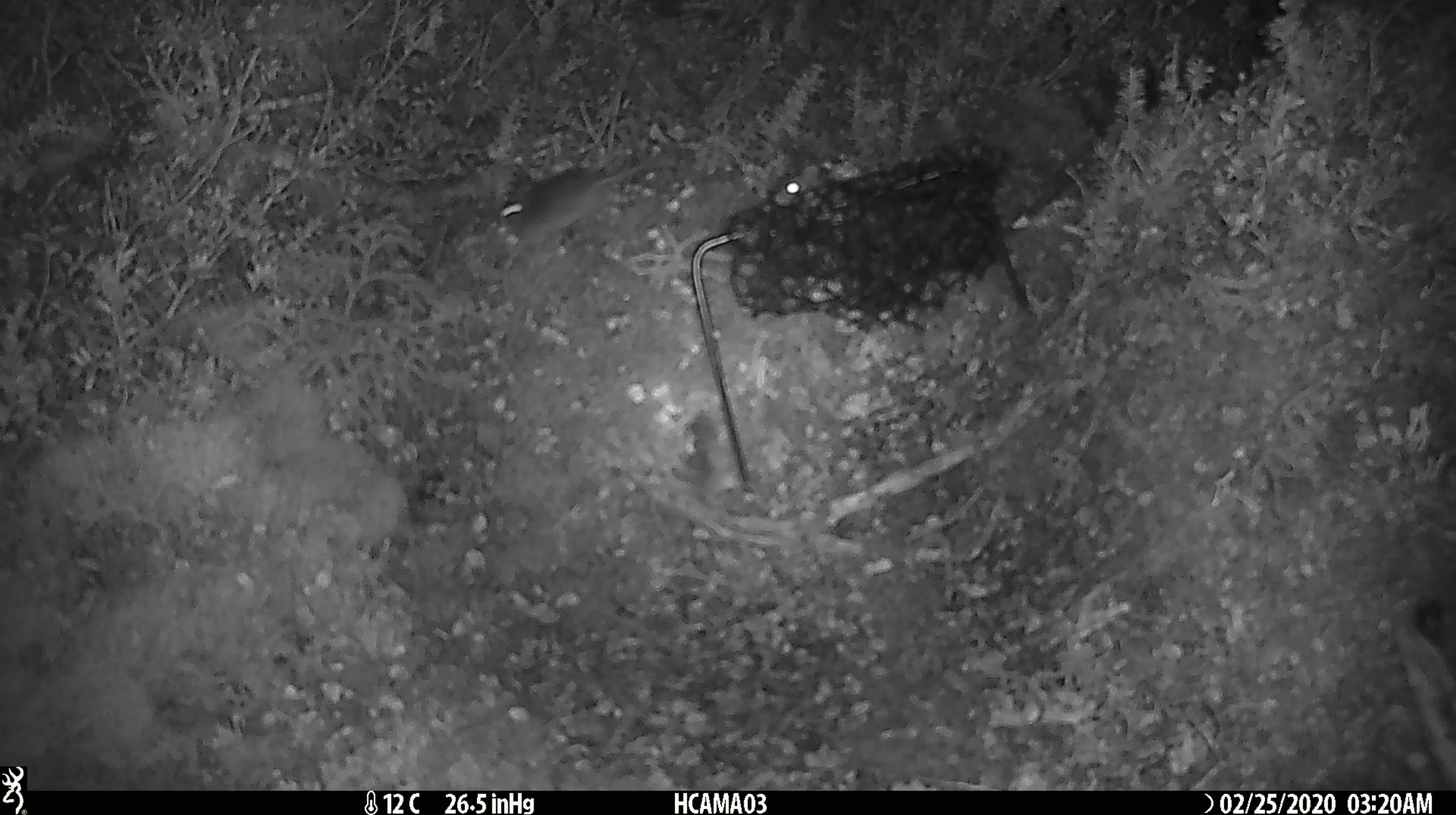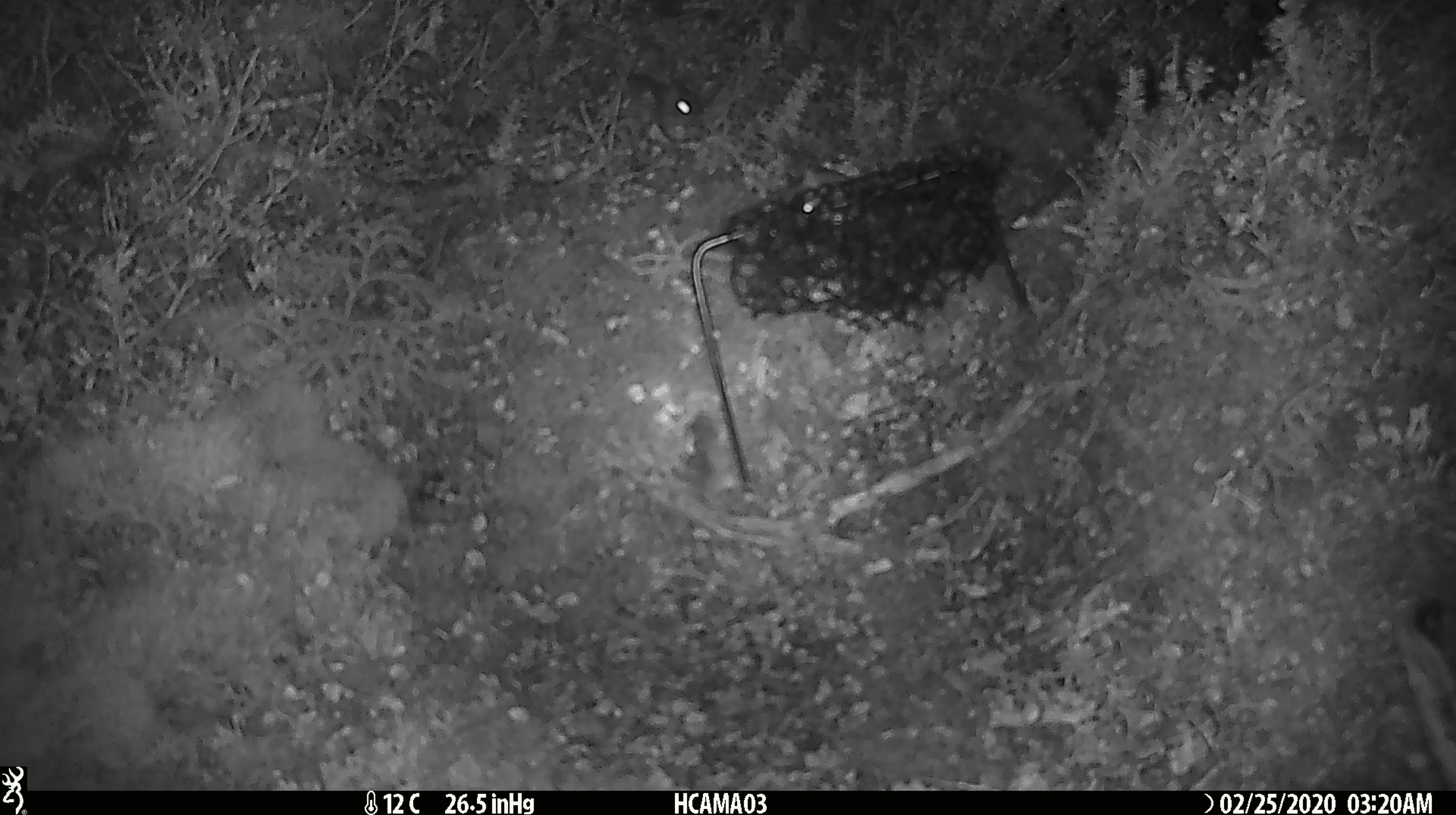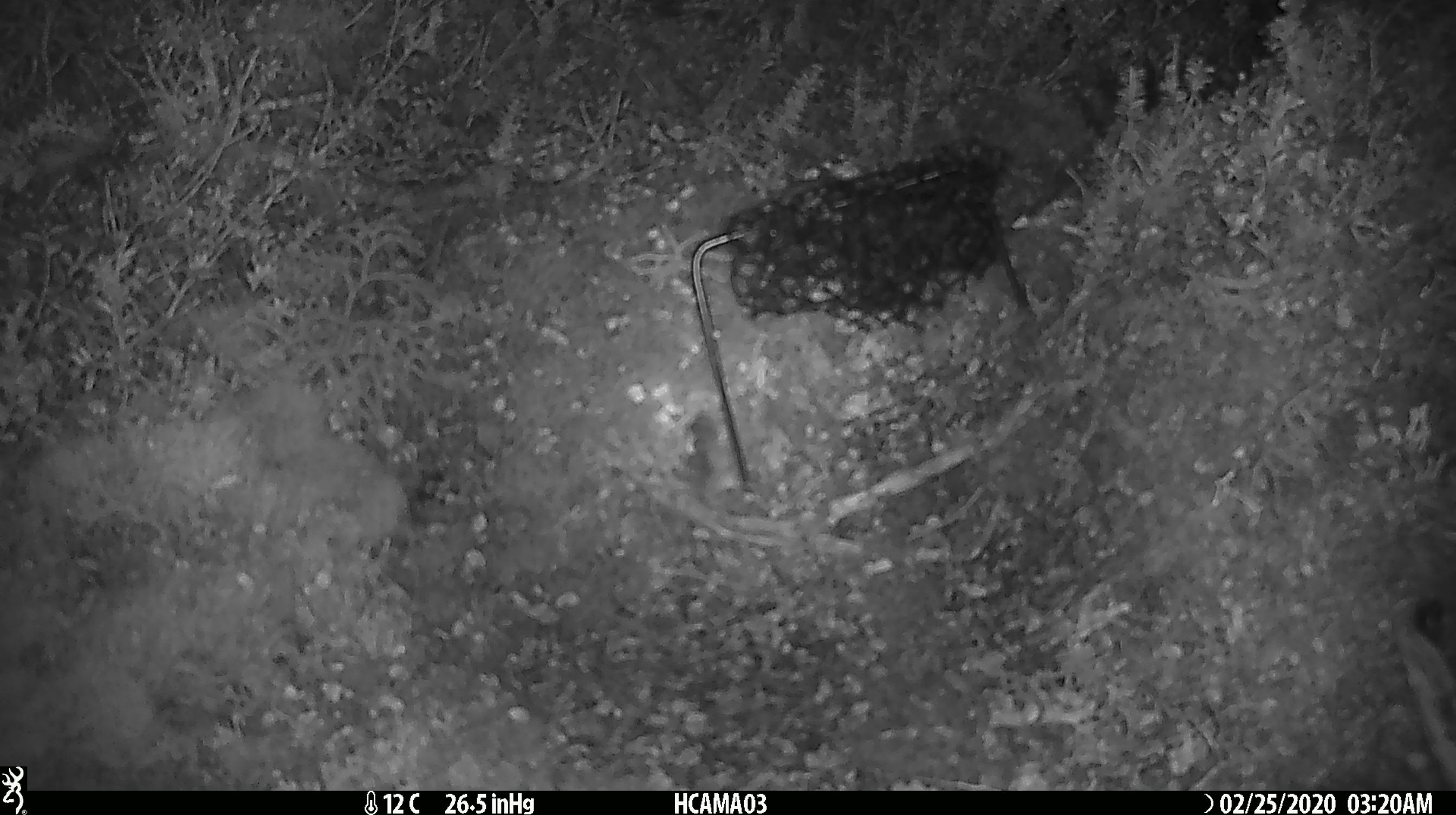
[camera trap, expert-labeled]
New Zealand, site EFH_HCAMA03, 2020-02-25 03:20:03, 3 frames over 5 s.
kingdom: Animalia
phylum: Chordata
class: Mammalia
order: Rodentia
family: Muridae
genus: Mus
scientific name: Mus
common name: mouse